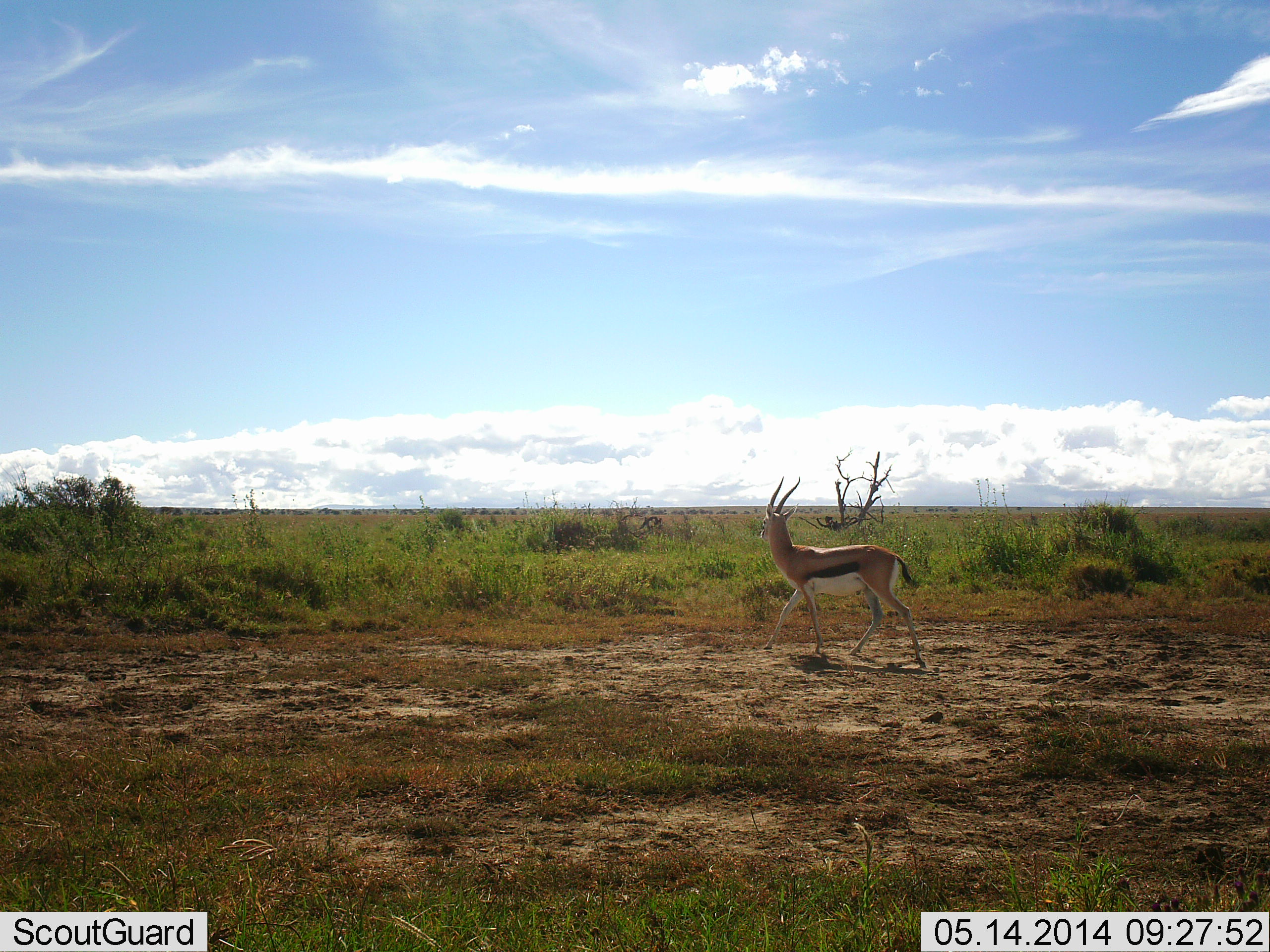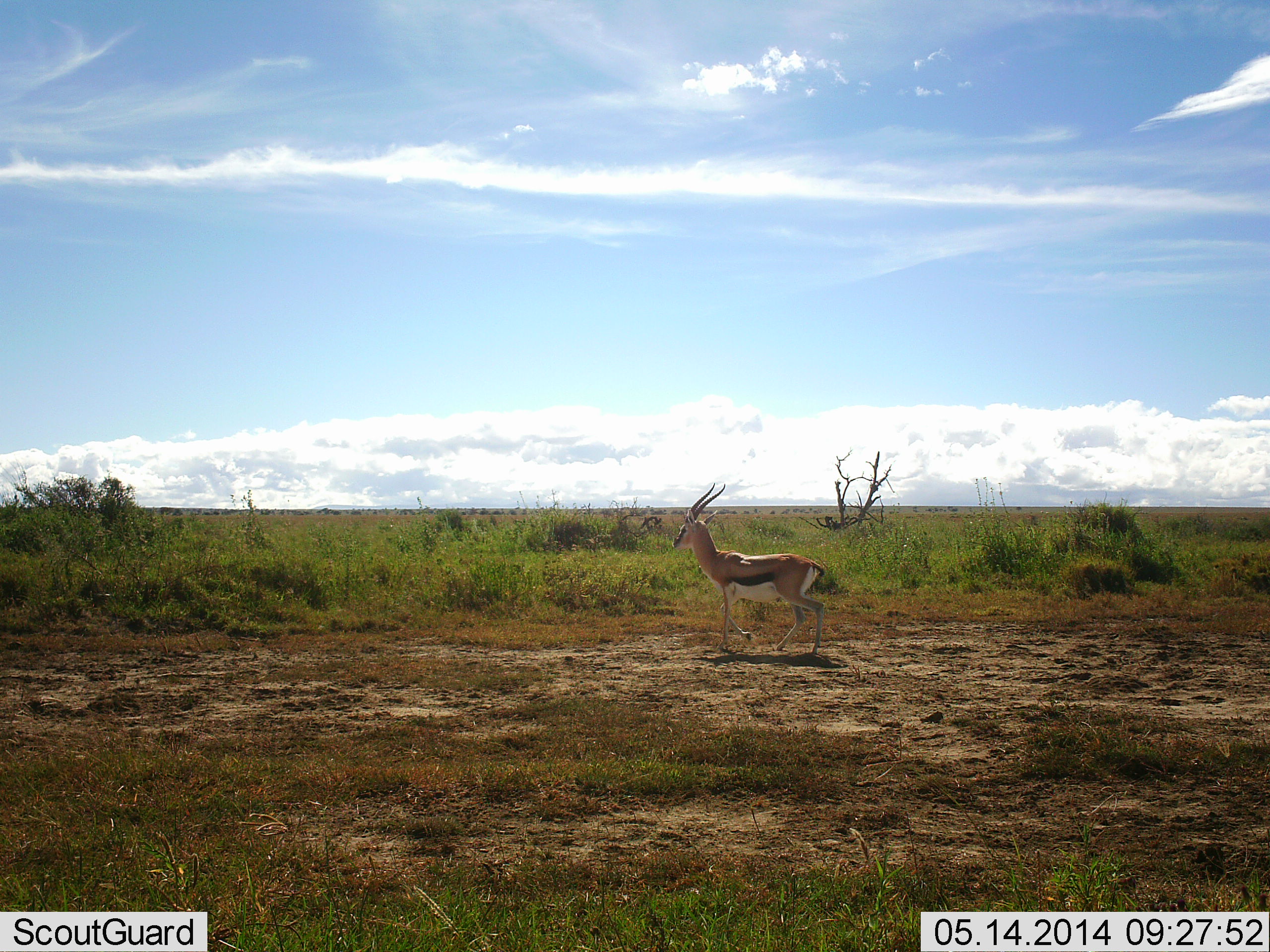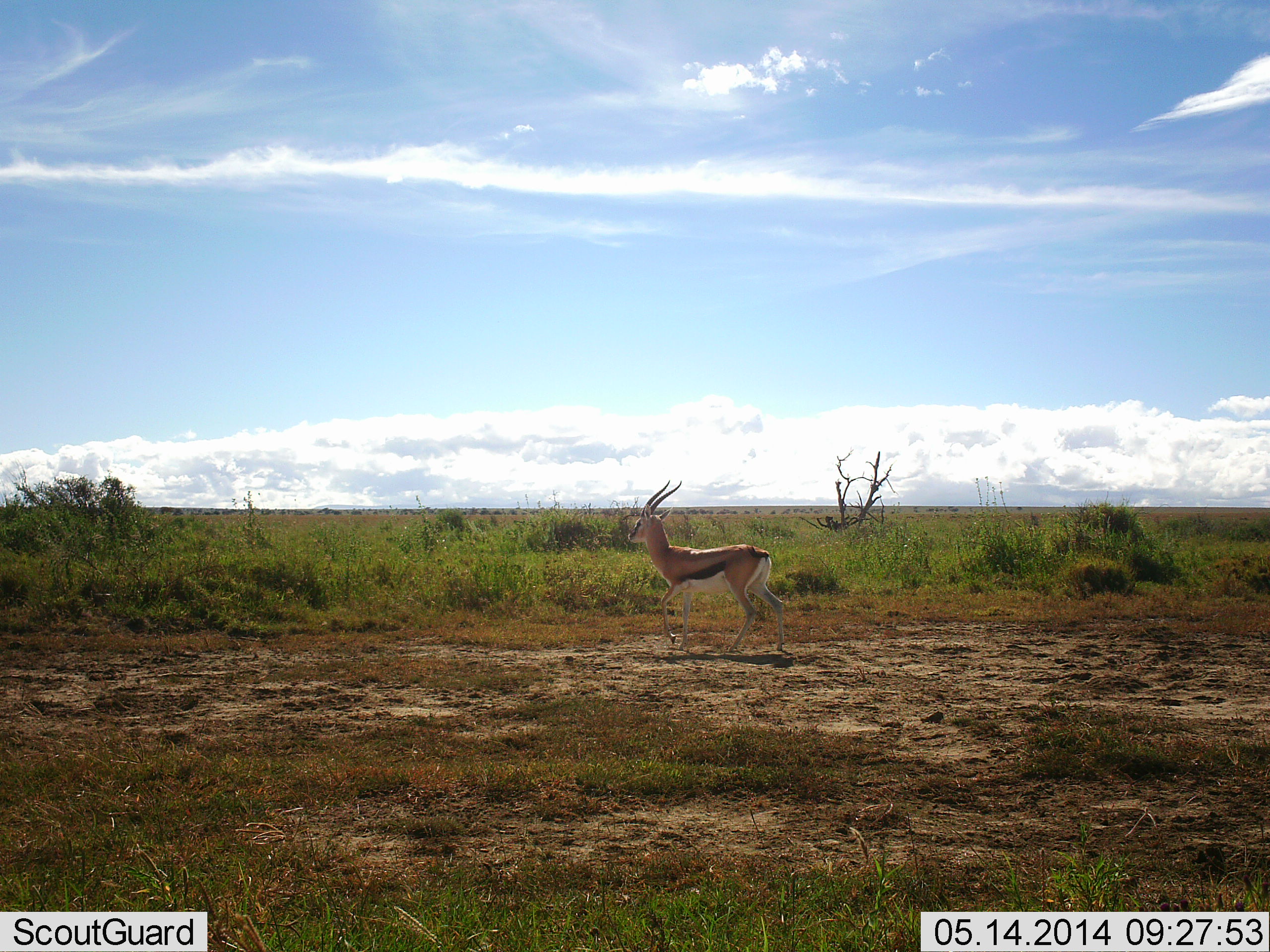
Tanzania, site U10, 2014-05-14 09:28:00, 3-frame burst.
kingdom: Animalia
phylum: Chordata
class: Mammalia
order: Artiodactyla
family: Bovidae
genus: Eudorcas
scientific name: Eudorcas thomsonii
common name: thomson's gazelle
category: gazellethomsons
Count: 1.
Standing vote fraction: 0%.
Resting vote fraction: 0%.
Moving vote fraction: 100%.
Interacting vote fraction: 0%.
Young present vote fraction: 0%.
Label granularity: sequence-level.